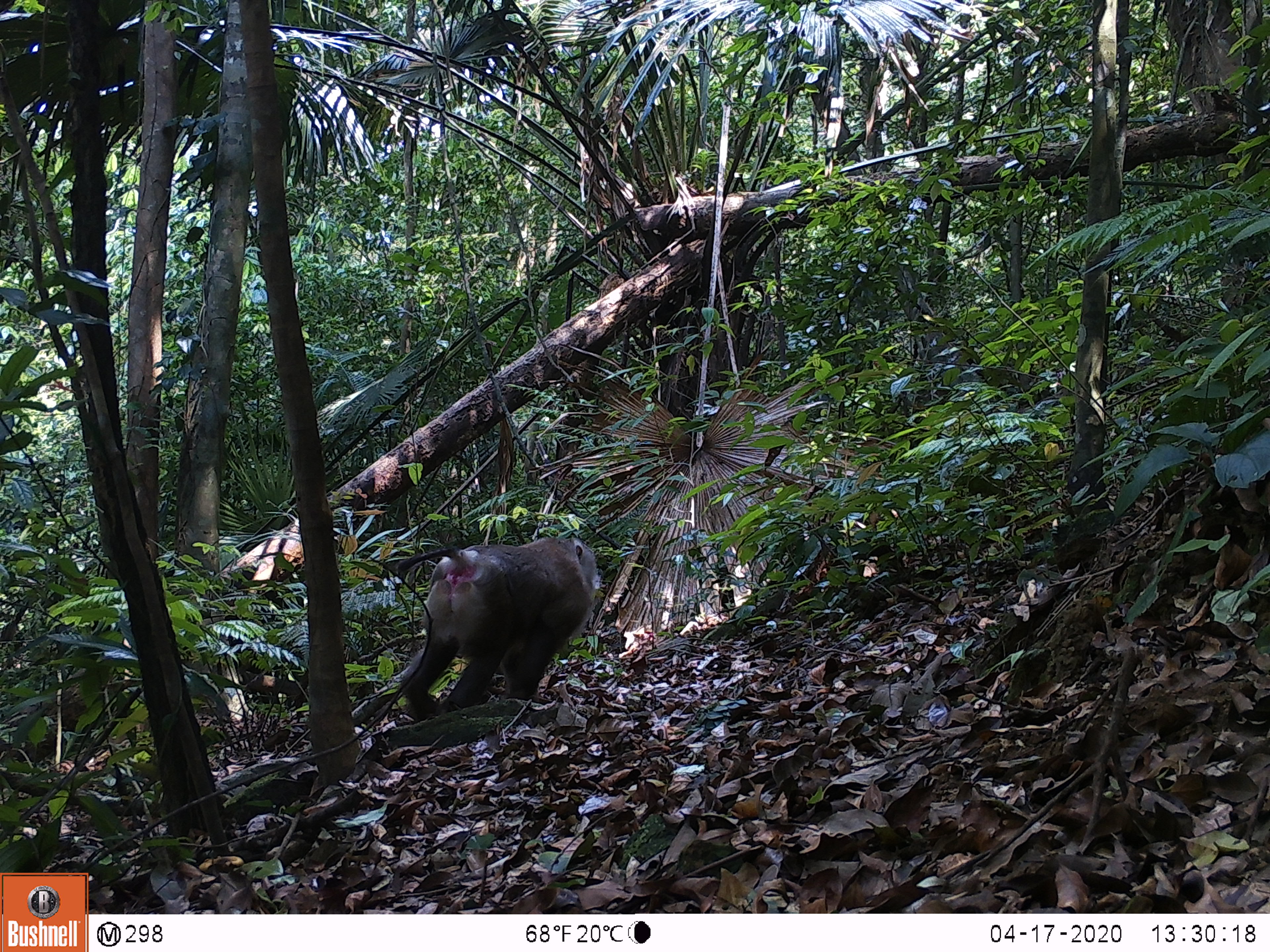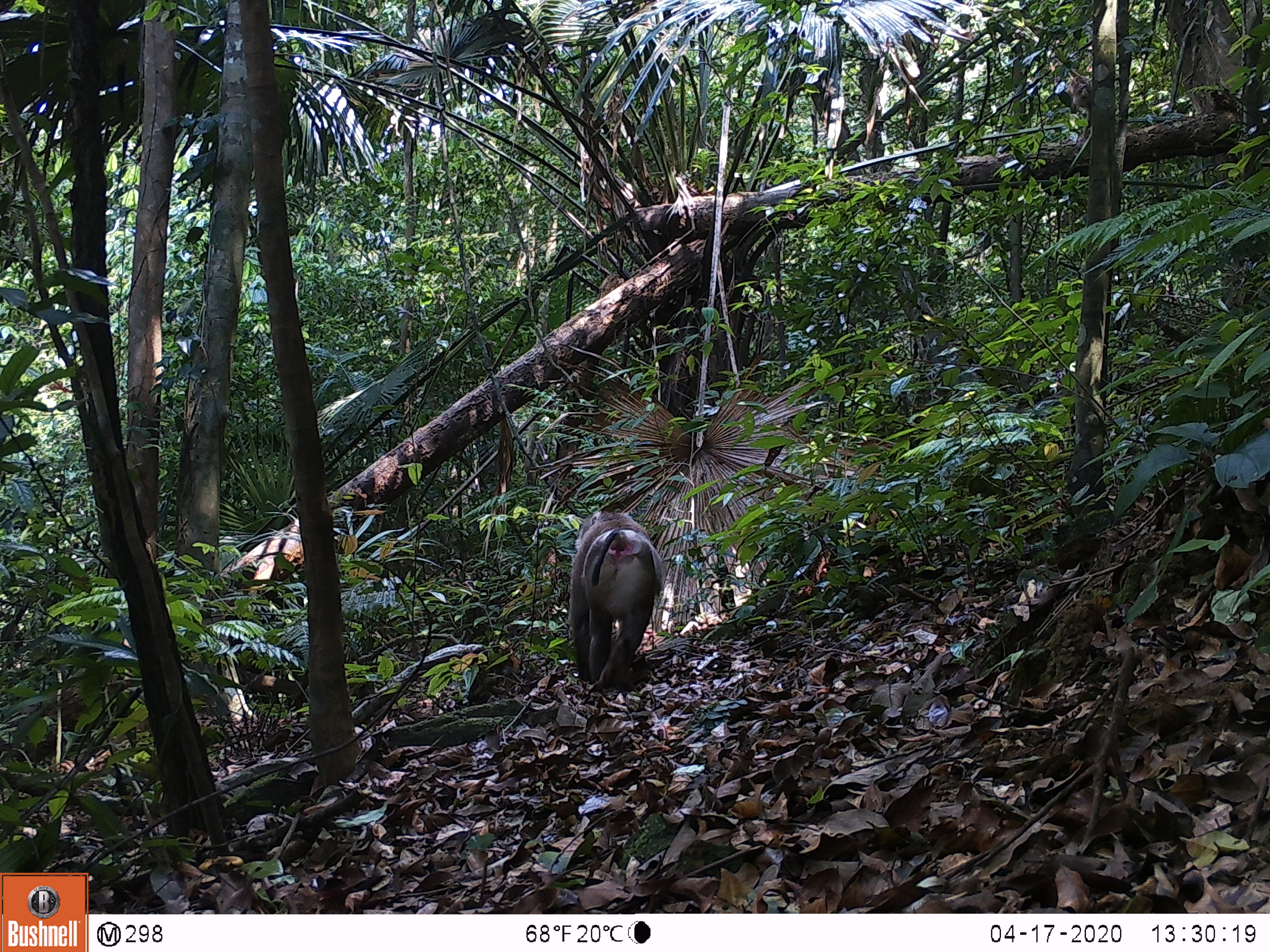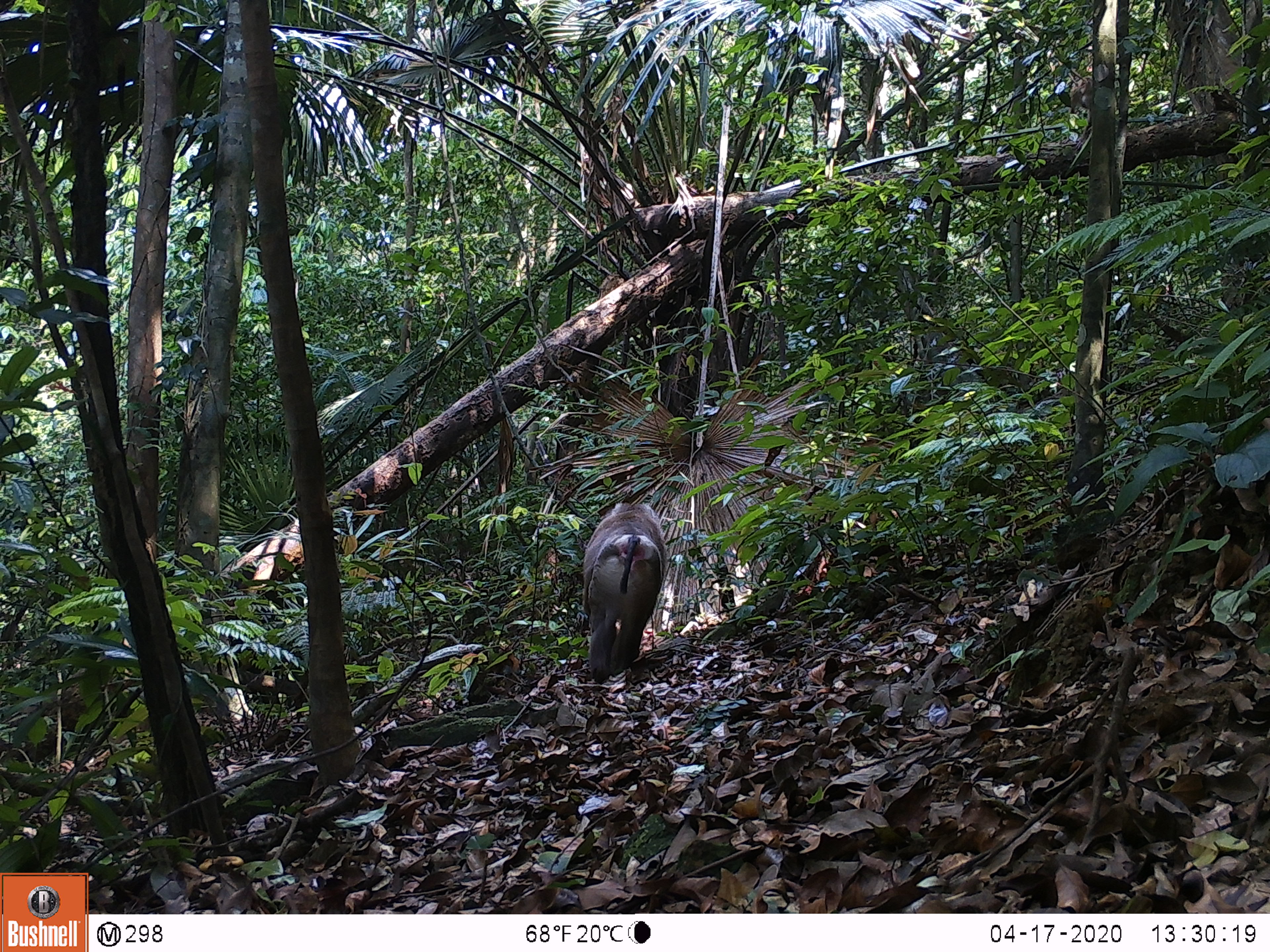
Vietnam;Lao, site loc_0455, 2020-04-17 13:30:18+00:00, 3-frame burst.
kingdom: Animalia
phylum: Chordata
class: Mammalia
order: Primates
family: Cercopithecidae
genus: Macaca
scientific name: Macaca nemestrina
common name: pig-tailed macaque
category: pig tailed macaque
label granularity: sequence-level